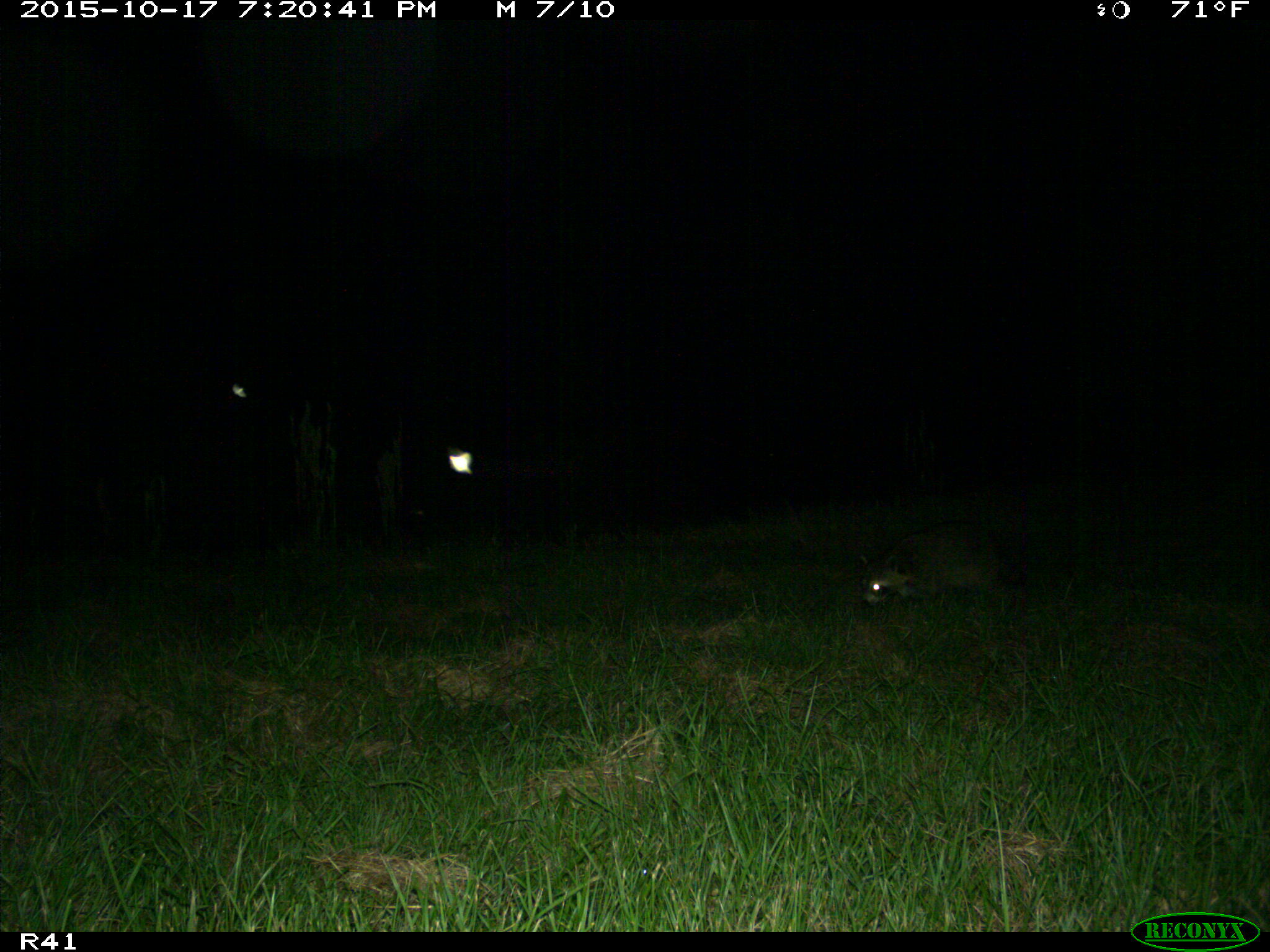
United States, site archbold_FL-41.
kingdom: Animalia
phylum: Chordata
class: Mammalia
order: Carnivora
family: Procyonidae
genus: Procyon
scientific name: Procyon lotor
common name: common raccoon